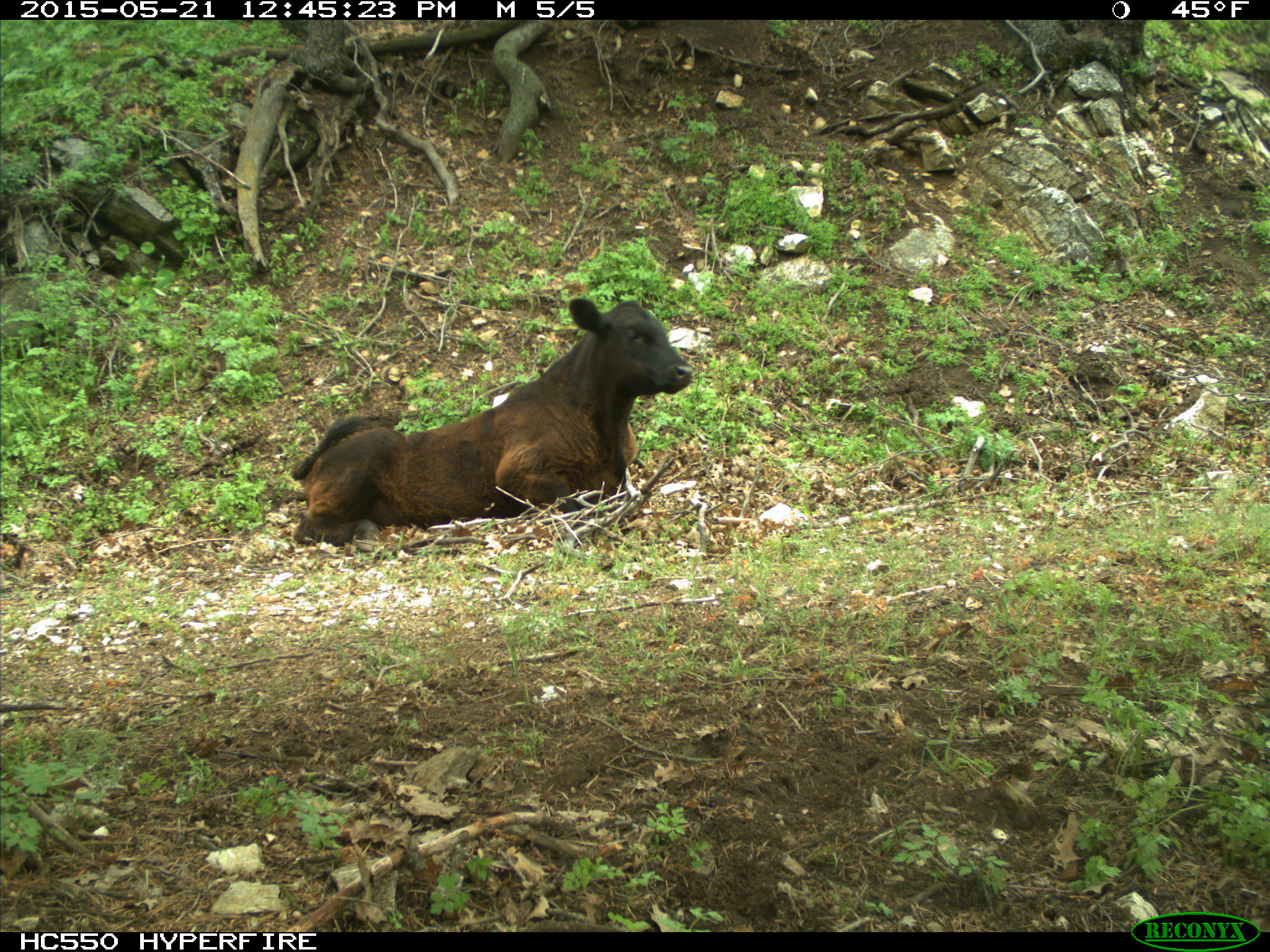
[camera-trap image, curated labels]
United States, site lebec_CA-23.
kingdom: Animalia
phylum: Chordata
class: Mammalia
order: Artiodactyla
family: Bovidae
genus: Bos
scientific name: Bos taurus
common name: domestic cow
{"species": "Bos taurus (domestic cow)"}